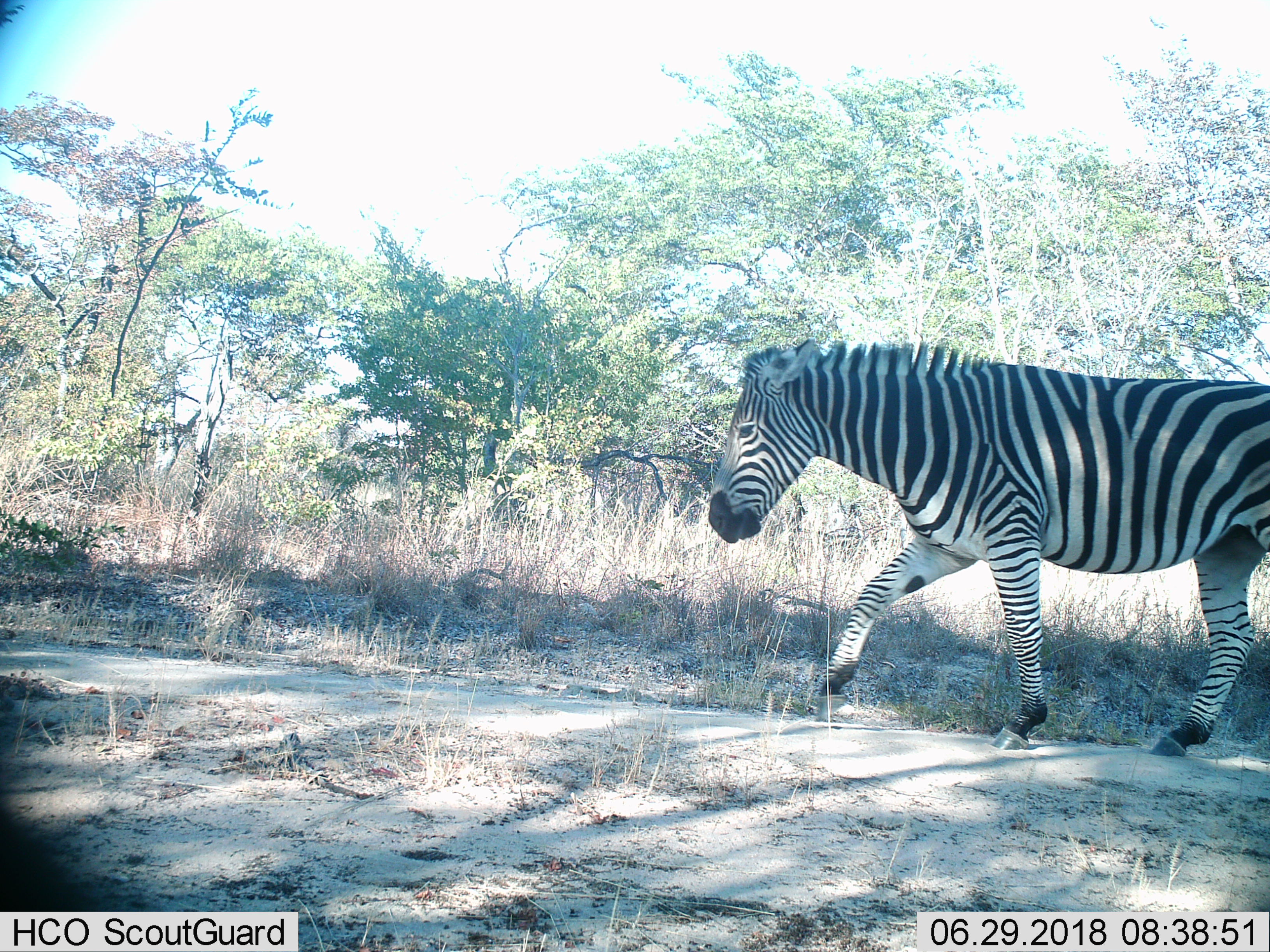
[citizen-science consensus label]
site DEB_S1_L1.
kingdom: Animalia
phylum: Chordata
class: Mammalia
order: Perissodactyla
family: Equidae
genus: Equus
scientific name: Equus quagga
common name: plains zebra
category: zebraplains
Zebraplains (plains zebra) (Equus quagga), count 1. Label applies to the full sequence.